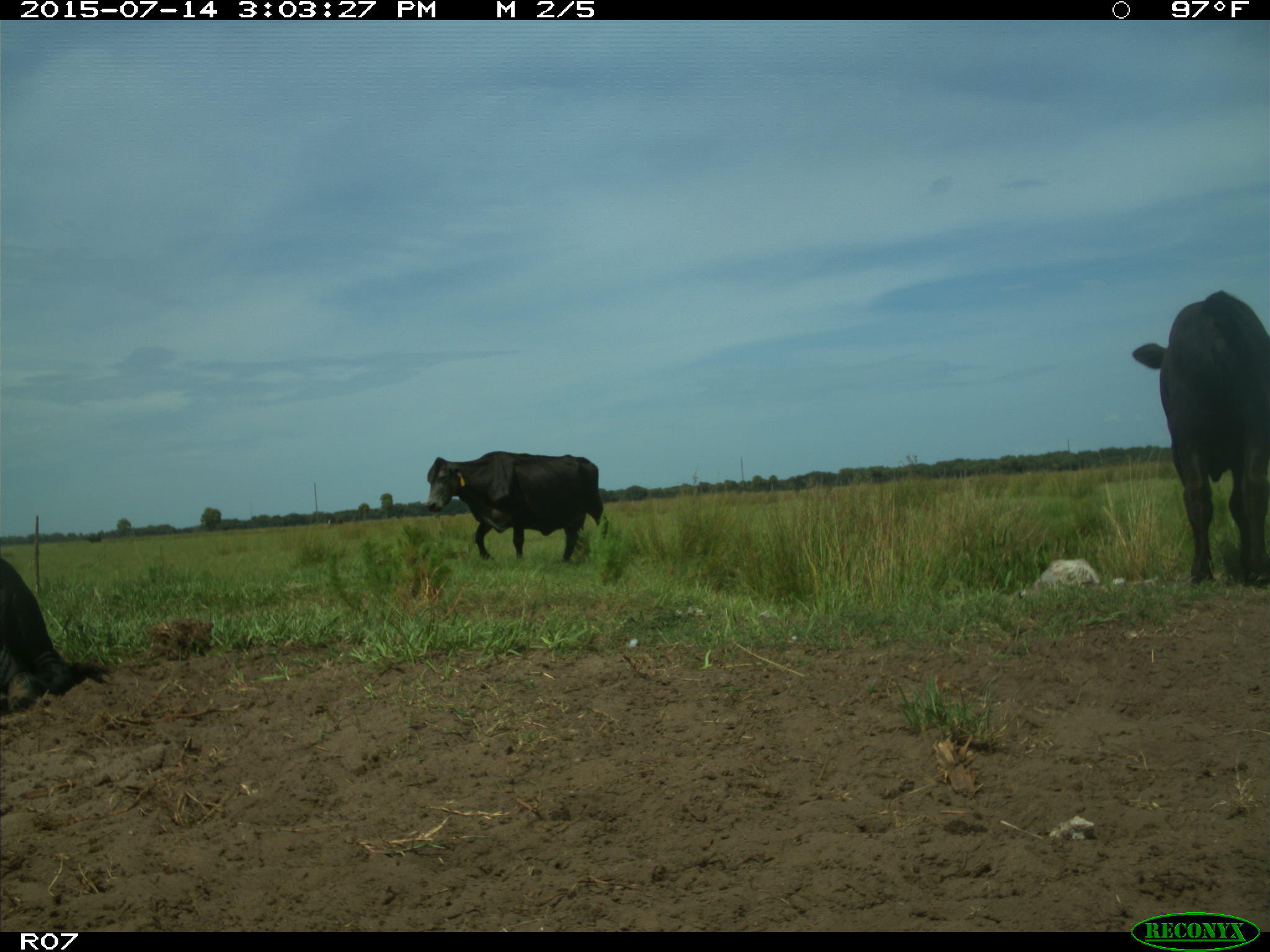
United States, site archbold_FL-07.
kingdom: Animalia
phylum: Chordata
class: Mammalia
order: Artiodactyla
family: Bovidae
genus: Bos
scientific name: Bos taurus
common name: domestic cow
Bos taurus (domestic cow).